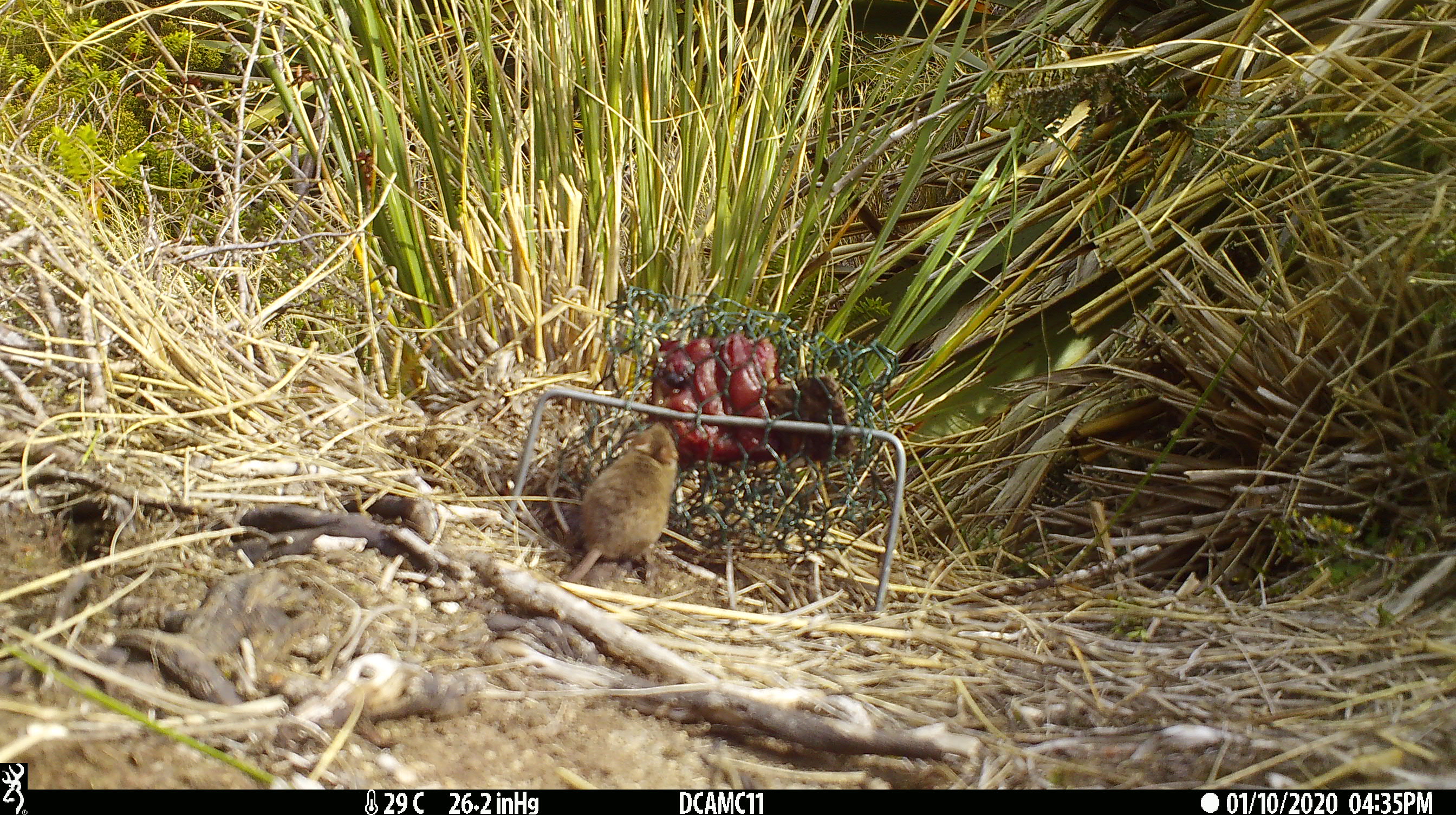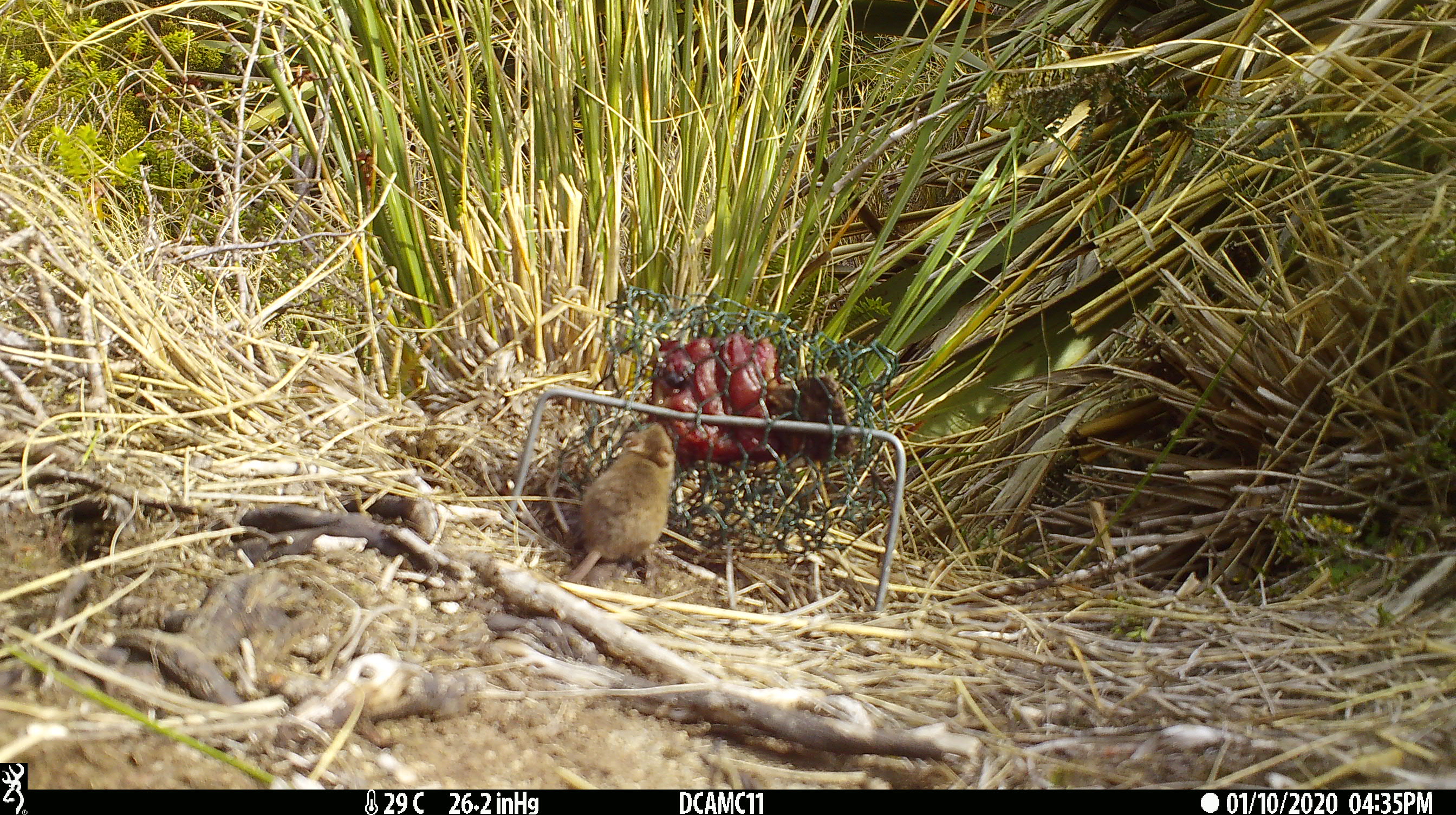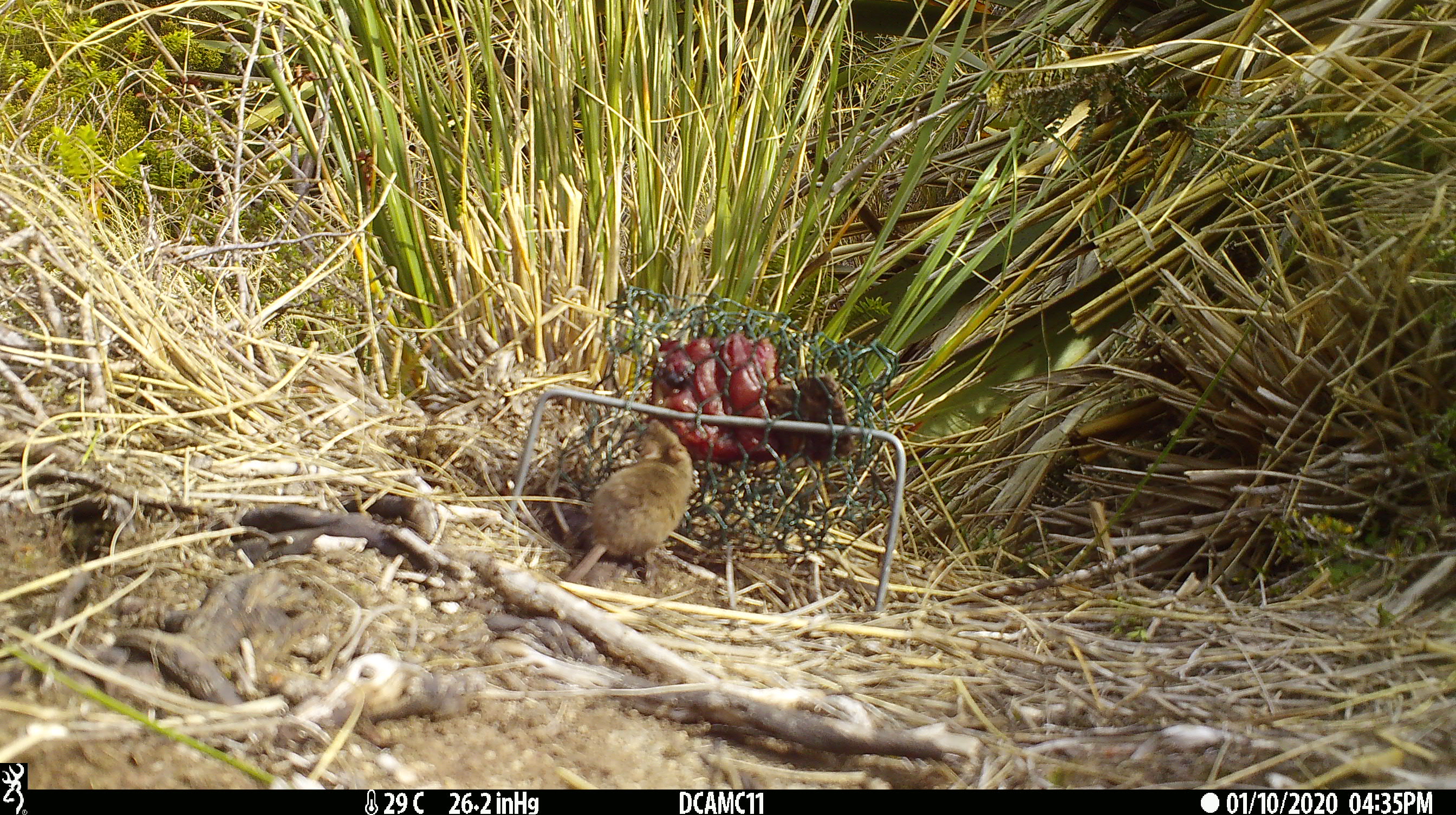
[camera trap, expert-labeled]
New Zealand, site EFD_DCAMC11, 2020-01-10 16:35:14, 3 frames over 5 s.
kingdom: Animalia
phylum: Chordata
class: Mammalia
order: Rodentia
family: Muridae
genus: Mus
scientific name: Mus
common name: mouse